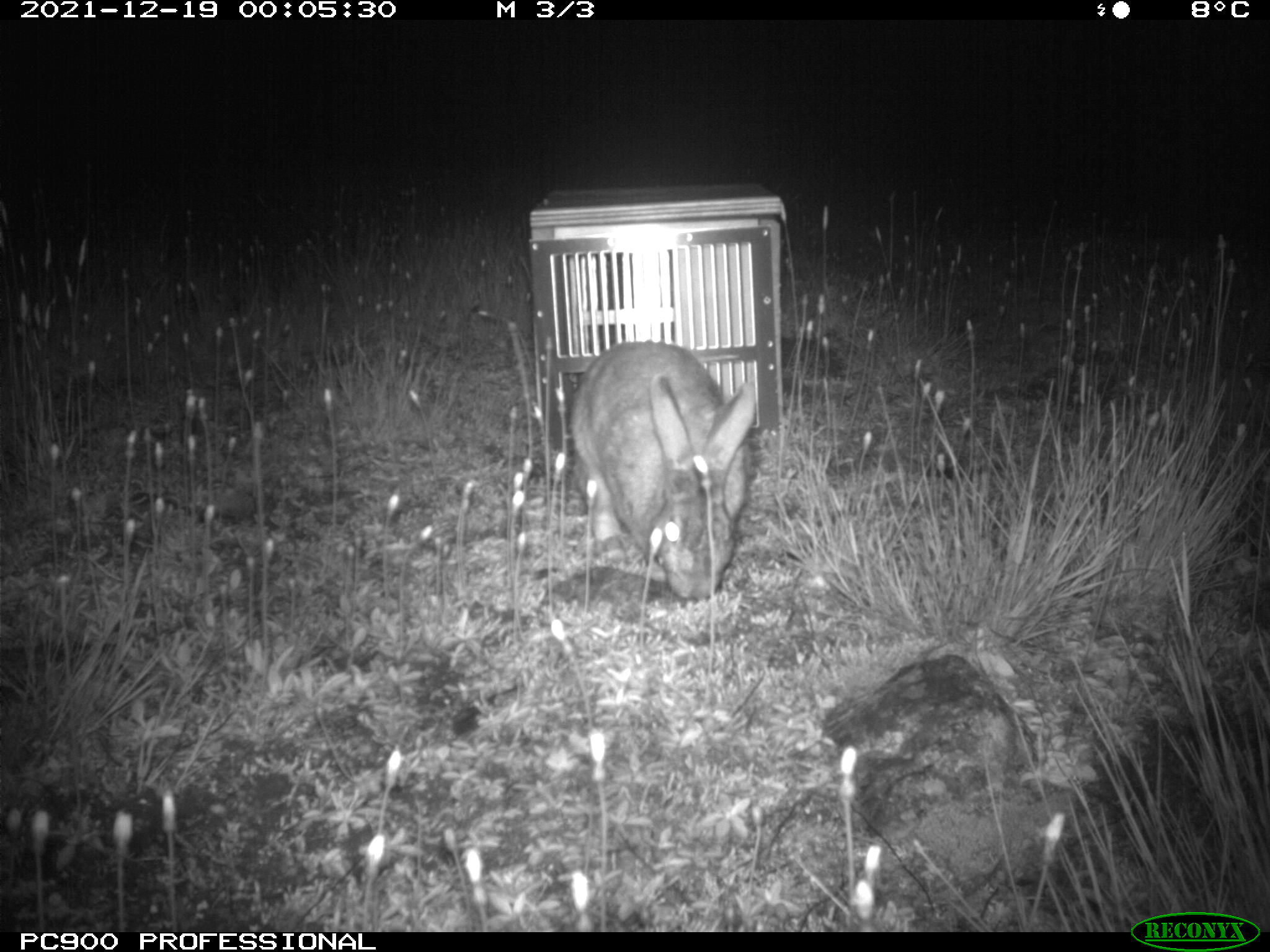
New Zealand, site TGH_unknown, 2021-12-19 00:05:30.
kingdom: Animalia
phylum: Chordata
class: Mammalia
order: Lagomorpha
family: Leporidae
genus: Oryctolagus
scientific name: Oryctolagus cuniculus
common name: european rabbit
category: rabbit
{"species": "rabbit (european rabbit) (Oryctolagus cuniculus)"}